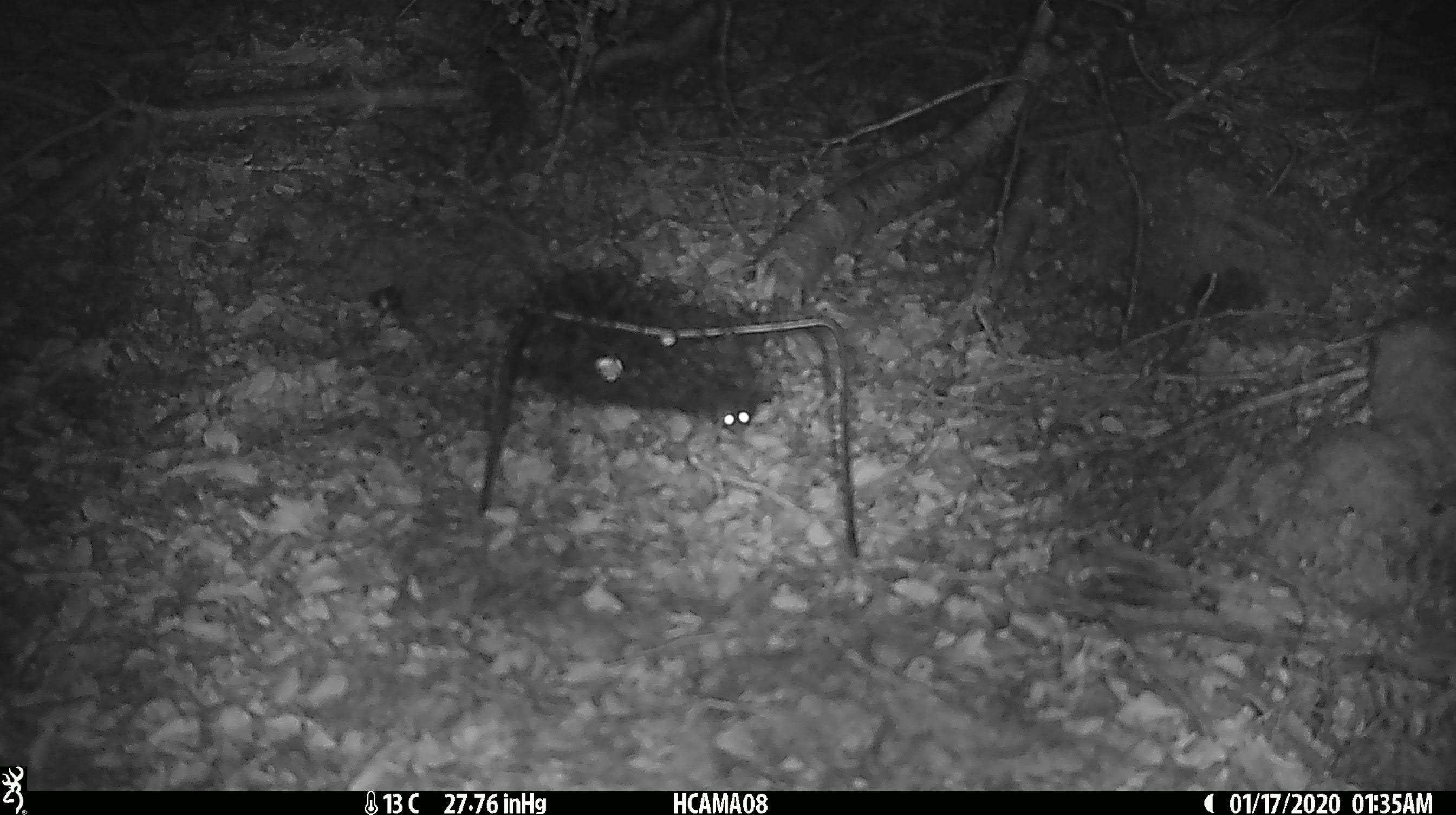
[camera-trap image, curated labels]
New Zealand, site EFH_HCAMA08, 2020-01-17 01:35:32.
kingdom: Animalia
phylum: Chordata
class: Mammalia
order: Rodentia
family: Muridae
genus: Mus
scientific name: Mus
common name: mouse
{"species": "mouse (Mus)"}